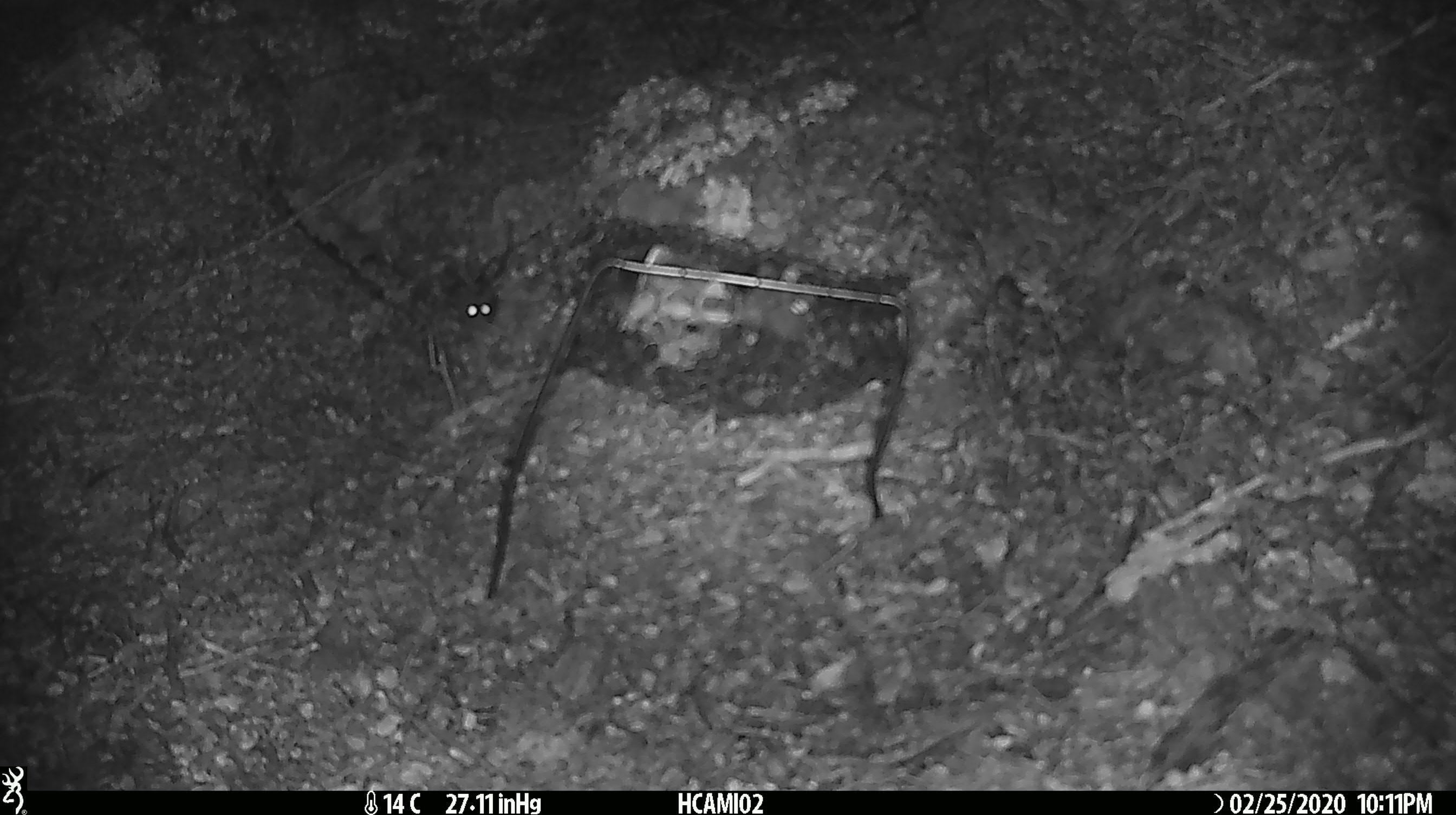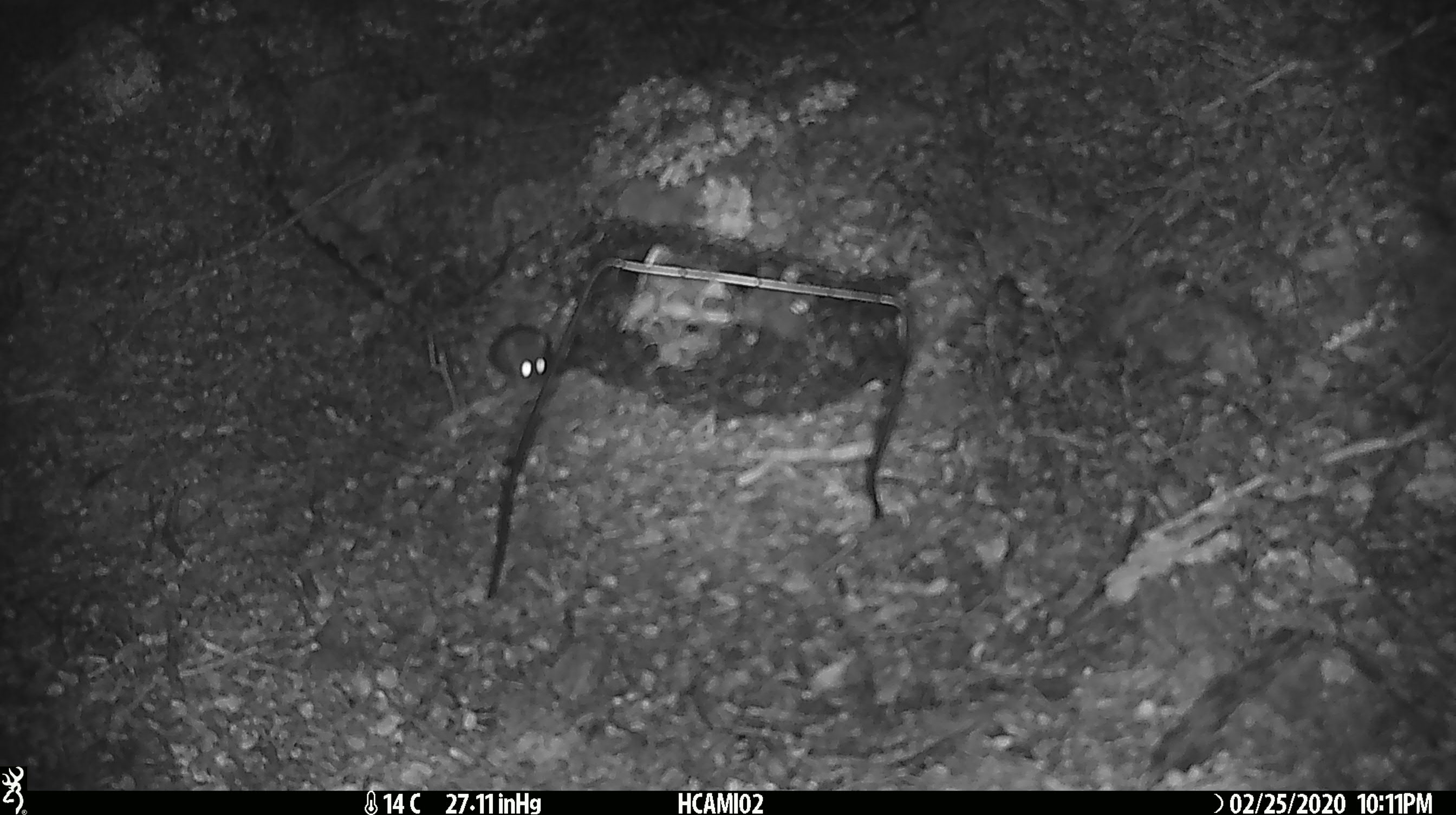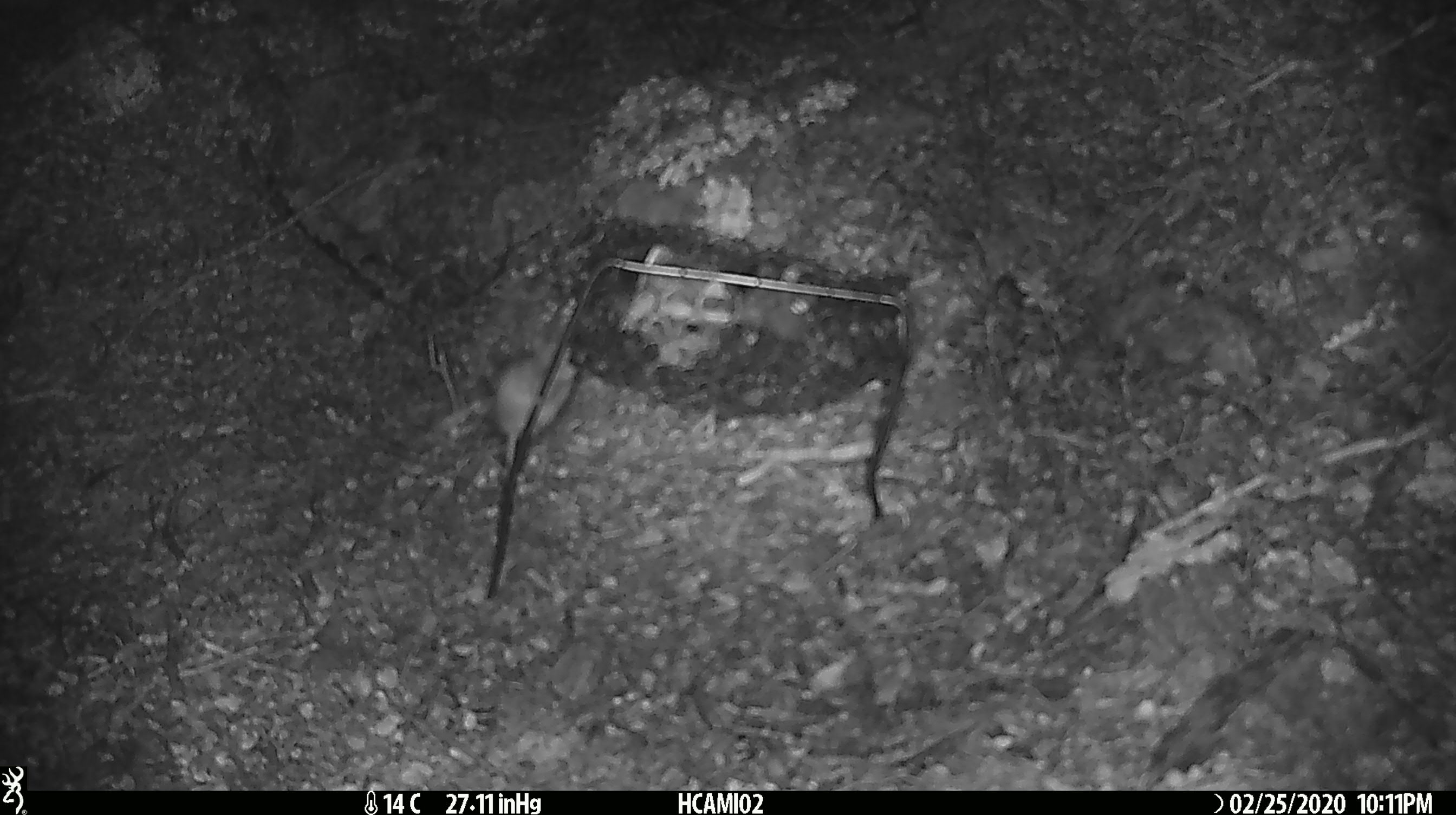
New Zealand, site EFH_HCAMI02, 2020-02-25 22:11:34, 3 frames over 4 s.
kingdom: Animalia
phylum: Chordata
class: Mammalia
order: Rodentia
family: Muridae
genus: Mus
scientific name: Mus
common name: mouse